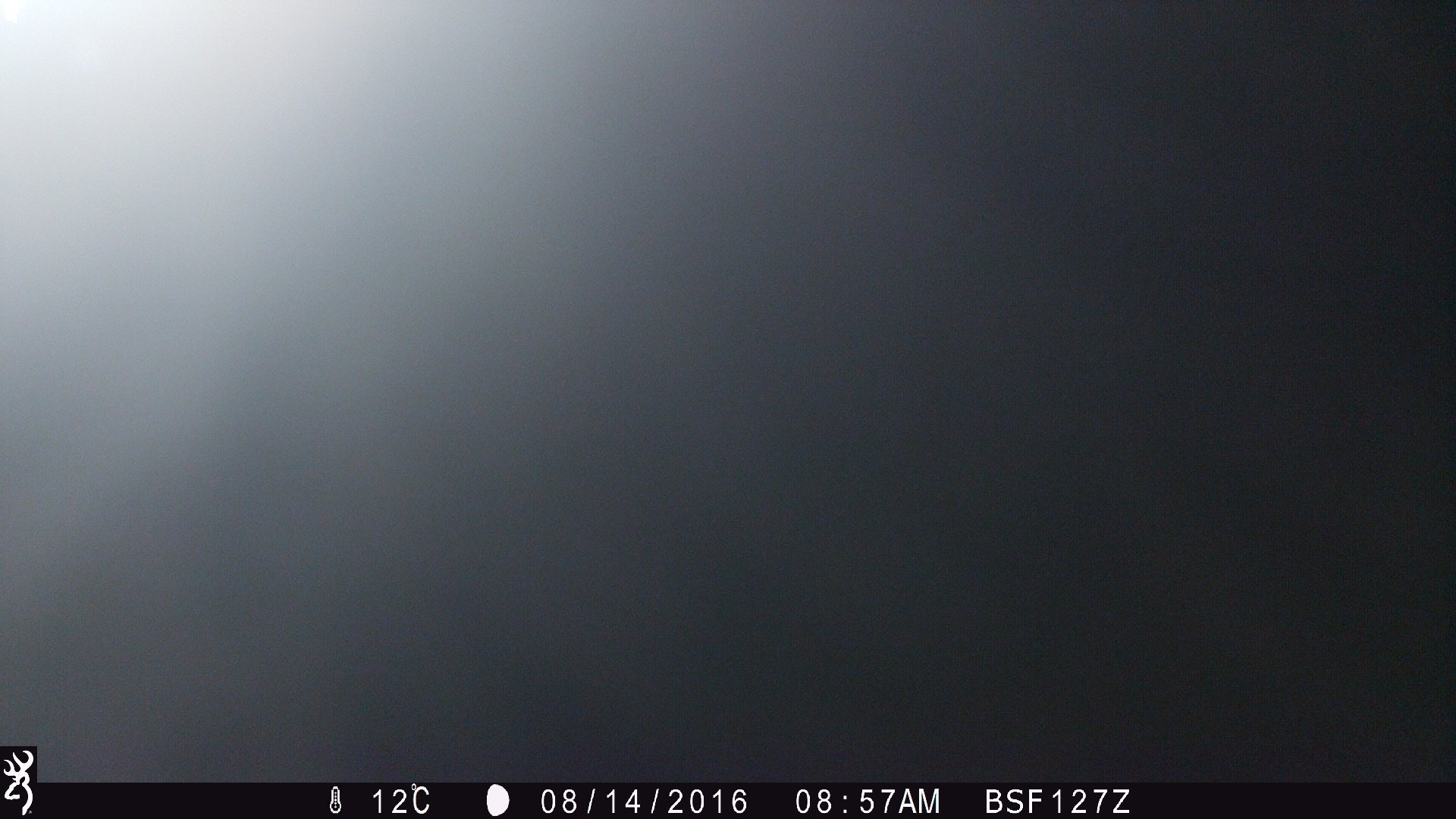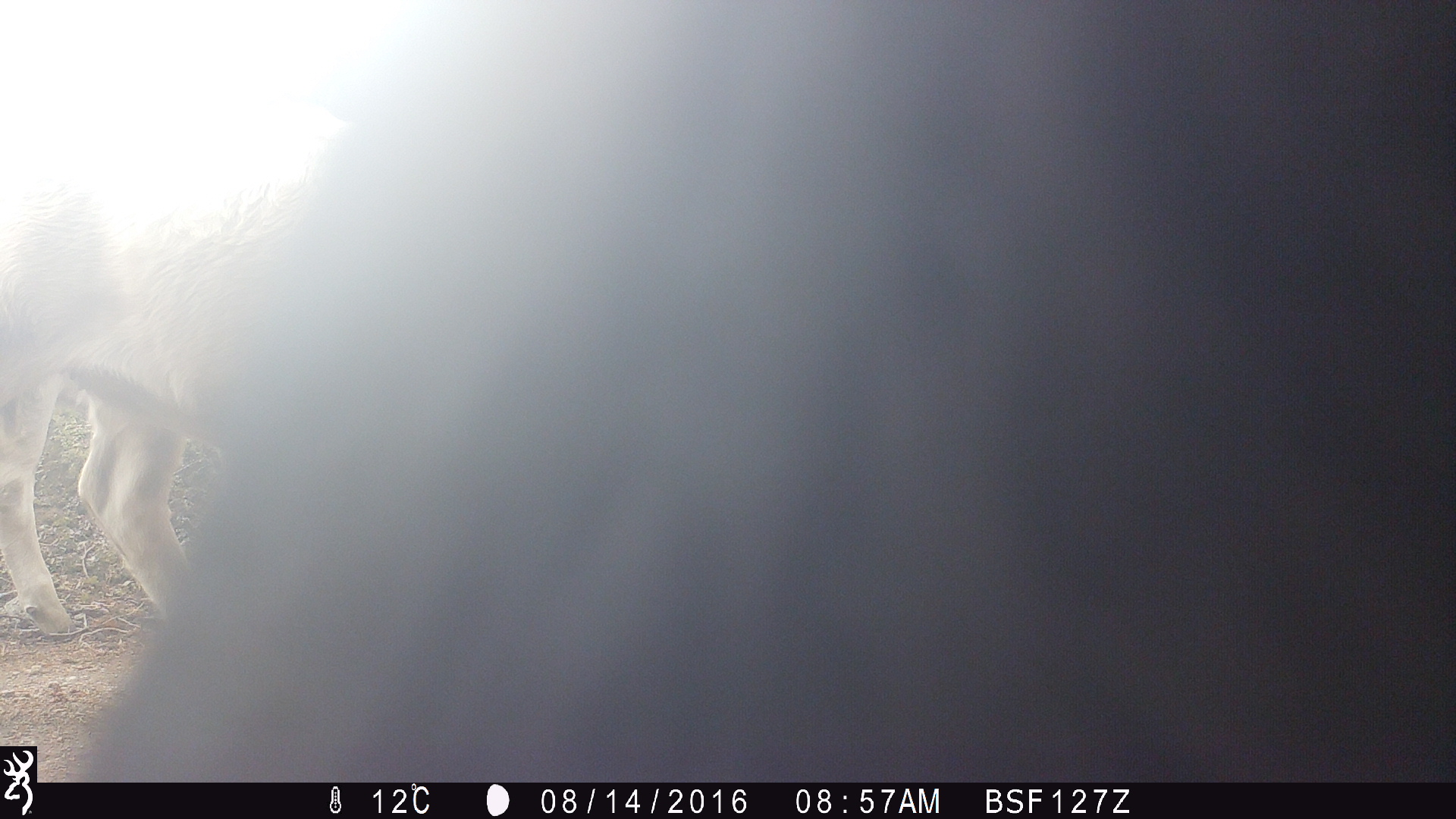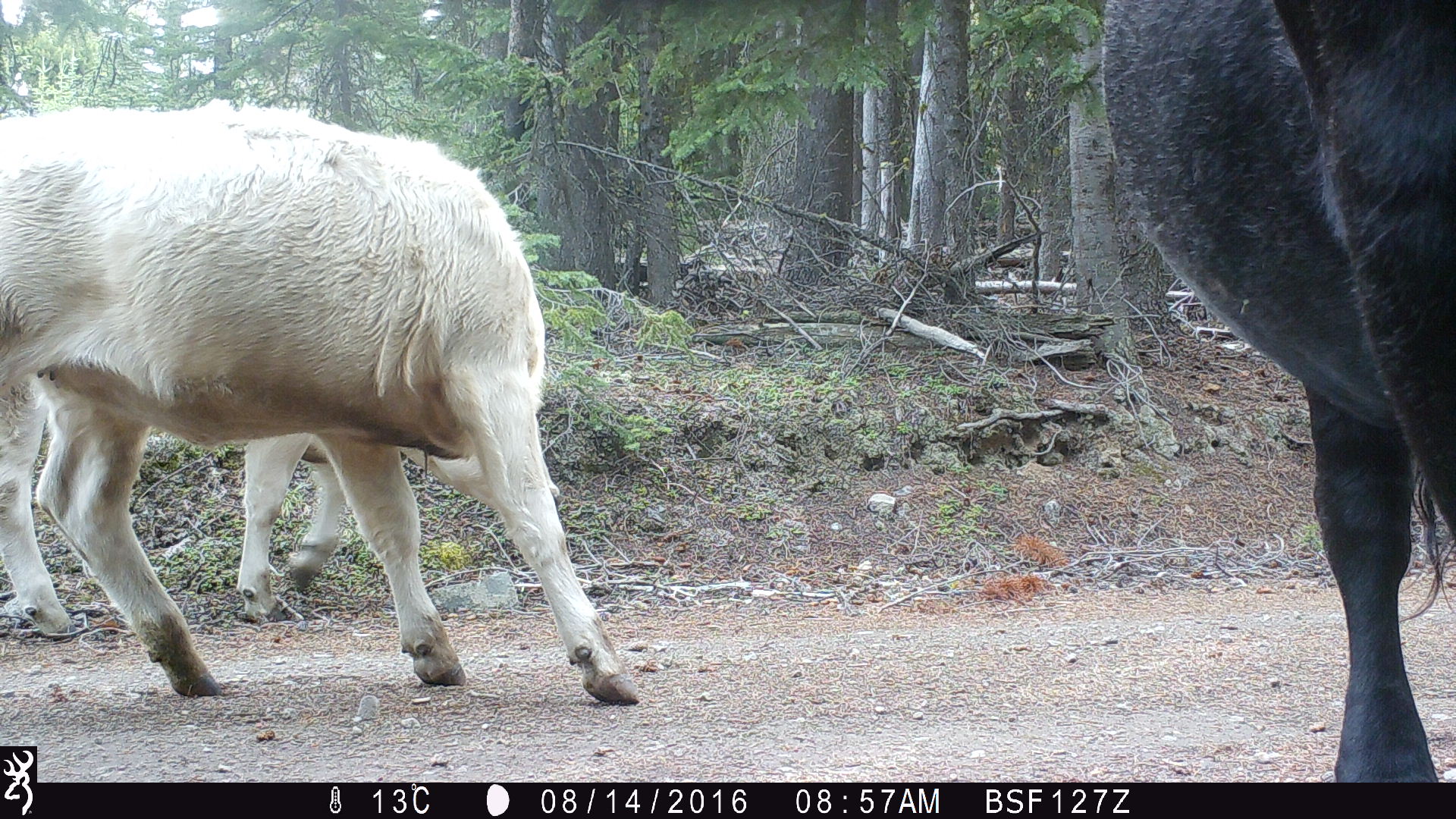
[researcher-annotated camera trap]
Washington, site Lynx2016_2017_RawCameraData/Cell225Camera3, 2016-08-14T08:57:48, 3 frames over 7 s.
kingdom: Animalia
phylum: Chordata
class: Mammalia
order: Artiodactyla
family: Bovidae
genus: Bos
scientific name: Bos taurus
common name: domestic cattle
Domestic cattle (Bos taurus). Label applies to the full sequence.